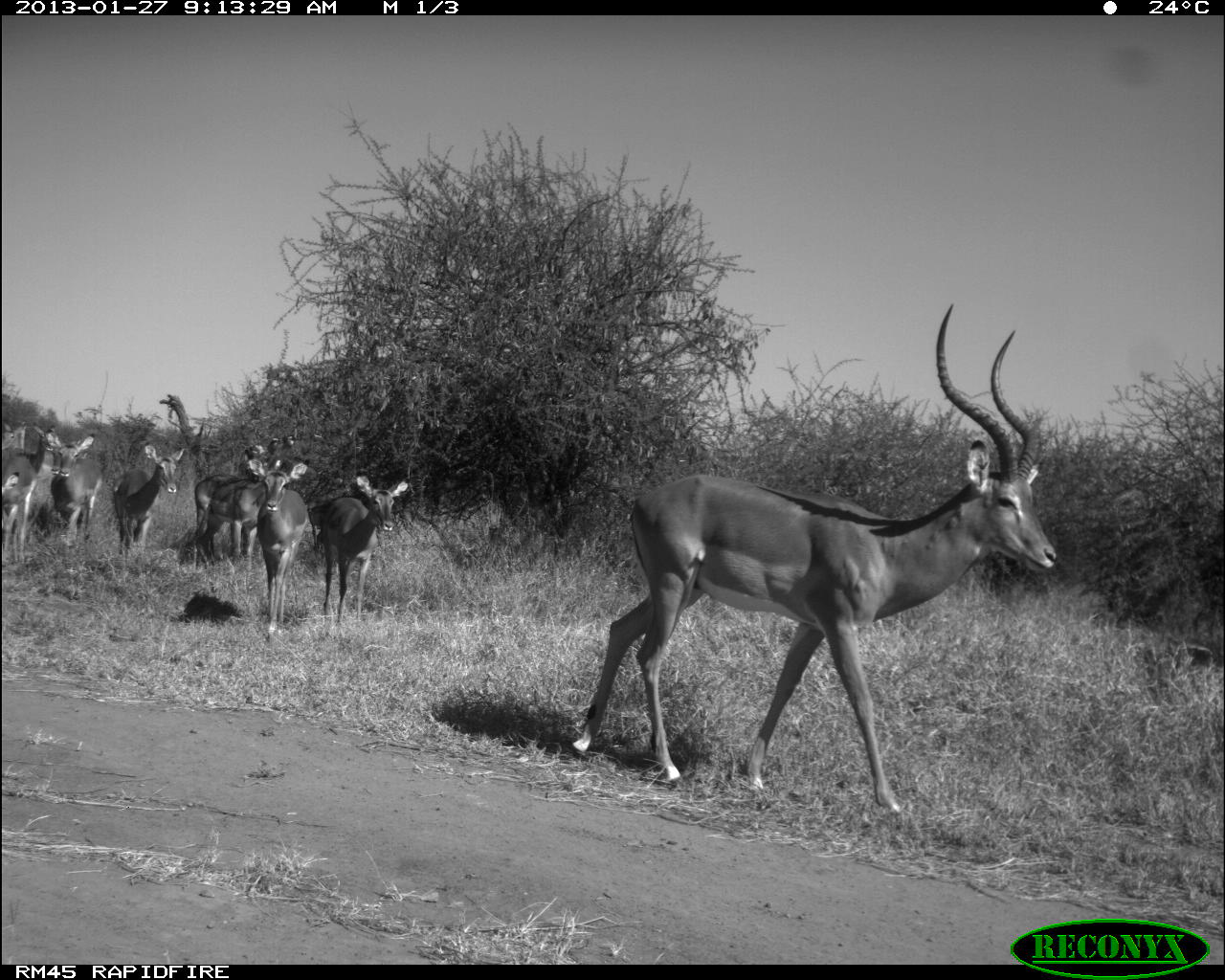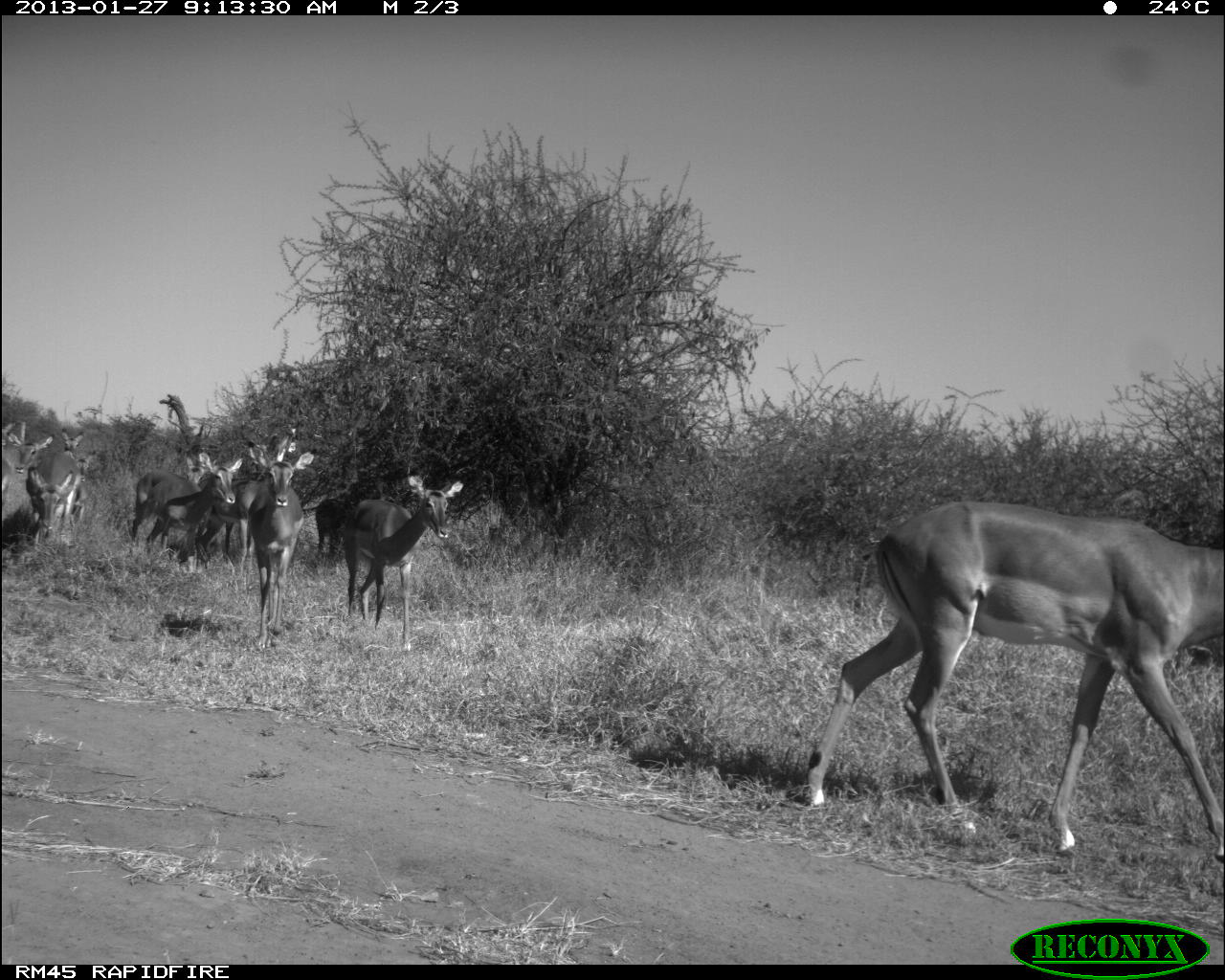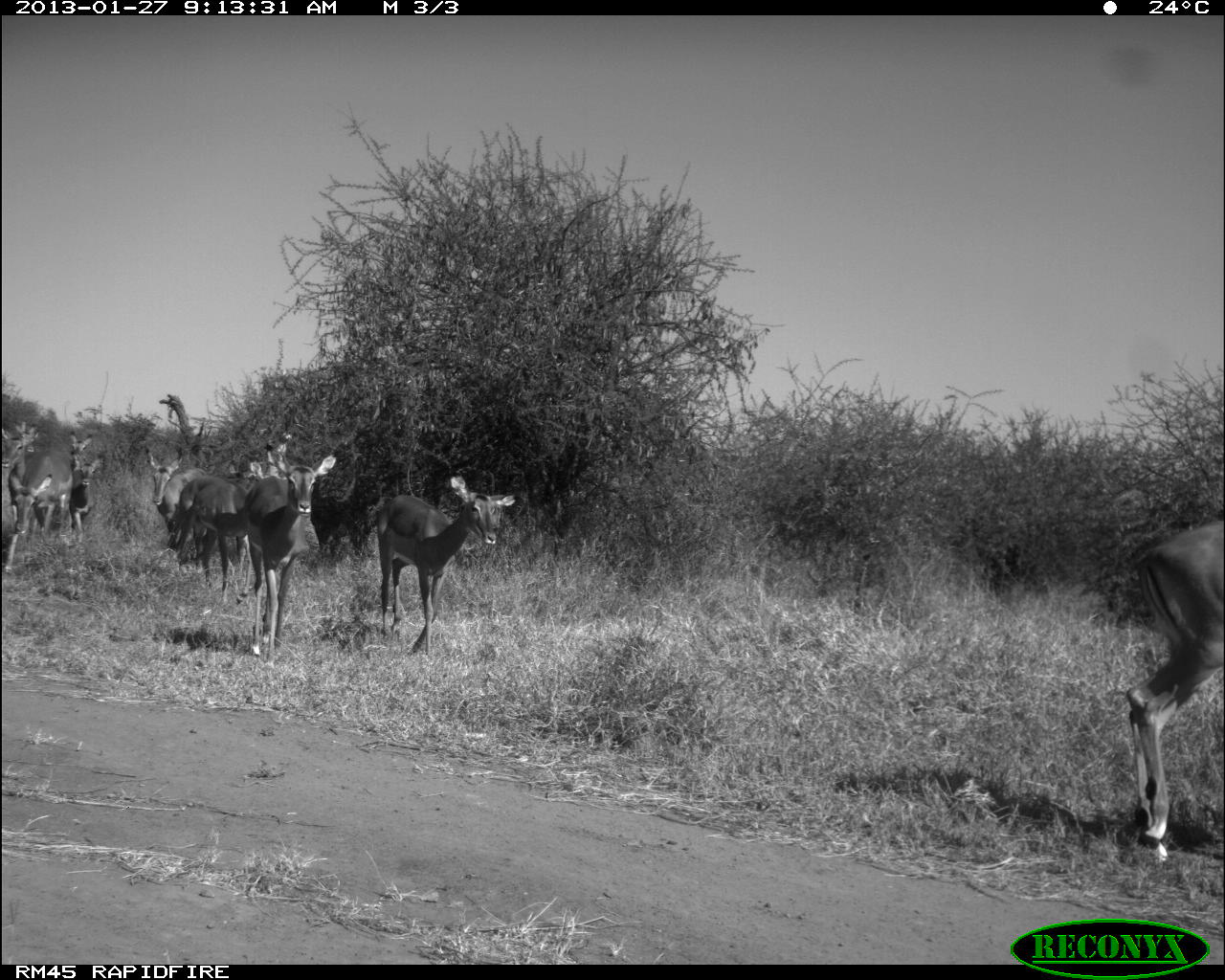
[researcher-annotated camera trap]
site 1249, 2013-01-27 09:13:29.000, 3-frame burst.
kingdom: Animalia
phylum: Chordata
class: Mammalia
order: Artiodactyla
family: Bovidae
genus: Aepyceros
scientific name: Aepyceros melampus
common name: impala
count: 11